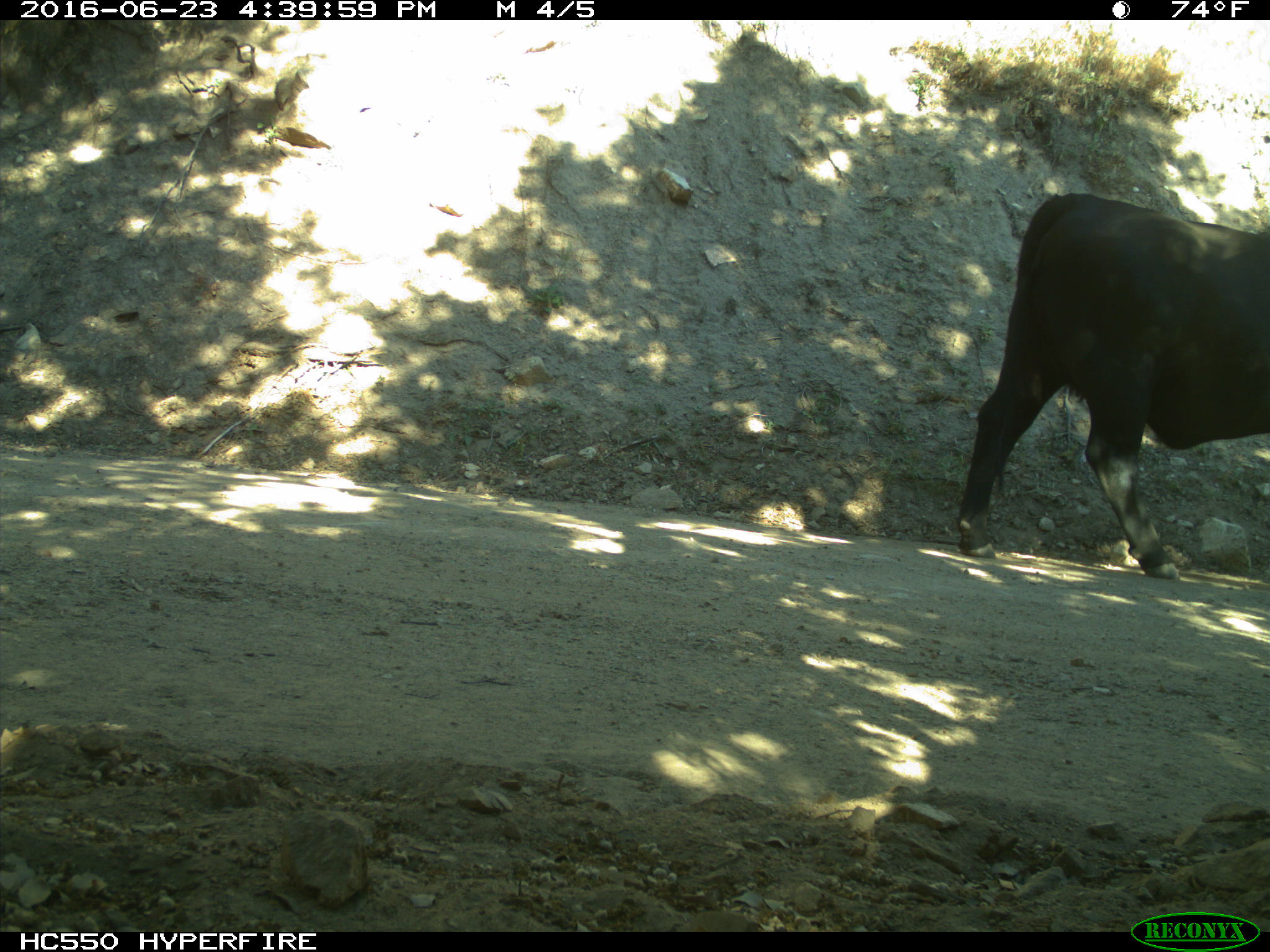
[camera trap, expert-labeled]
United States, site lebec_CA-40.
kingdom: Animalia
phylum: Chordata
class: Mammalia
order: Artiodactyla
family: Bovidae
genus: Bos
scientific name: Bos taurus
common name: domestic cow